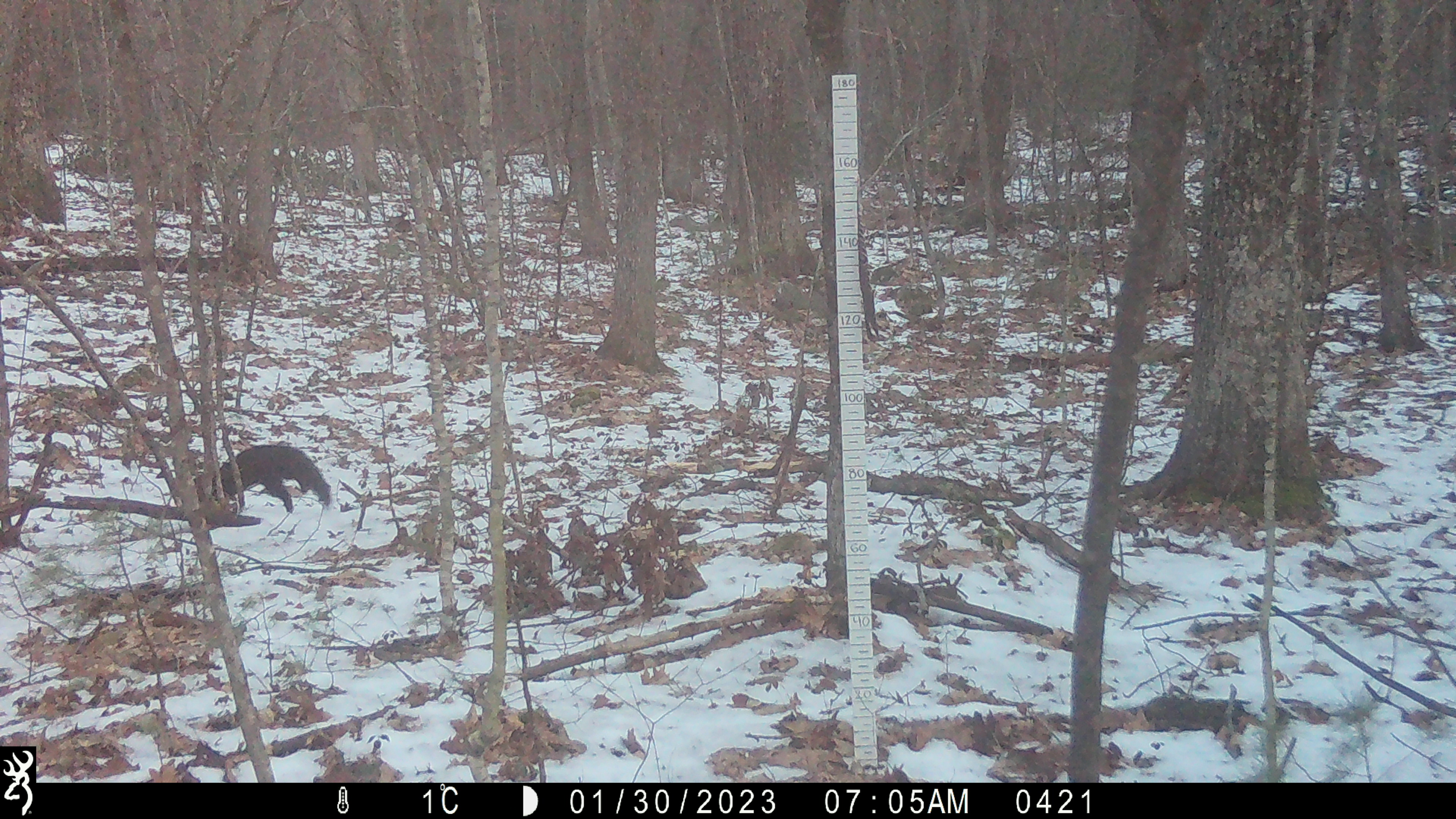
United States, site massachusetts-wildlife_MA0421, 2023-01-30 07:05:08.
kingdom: Animalia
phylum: Chordata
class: Mammalia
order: Carnivora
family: Mustelidae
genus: Pekania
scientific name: Pekania pennanti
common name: fisher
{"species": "fisher (Pekania pennanti)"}